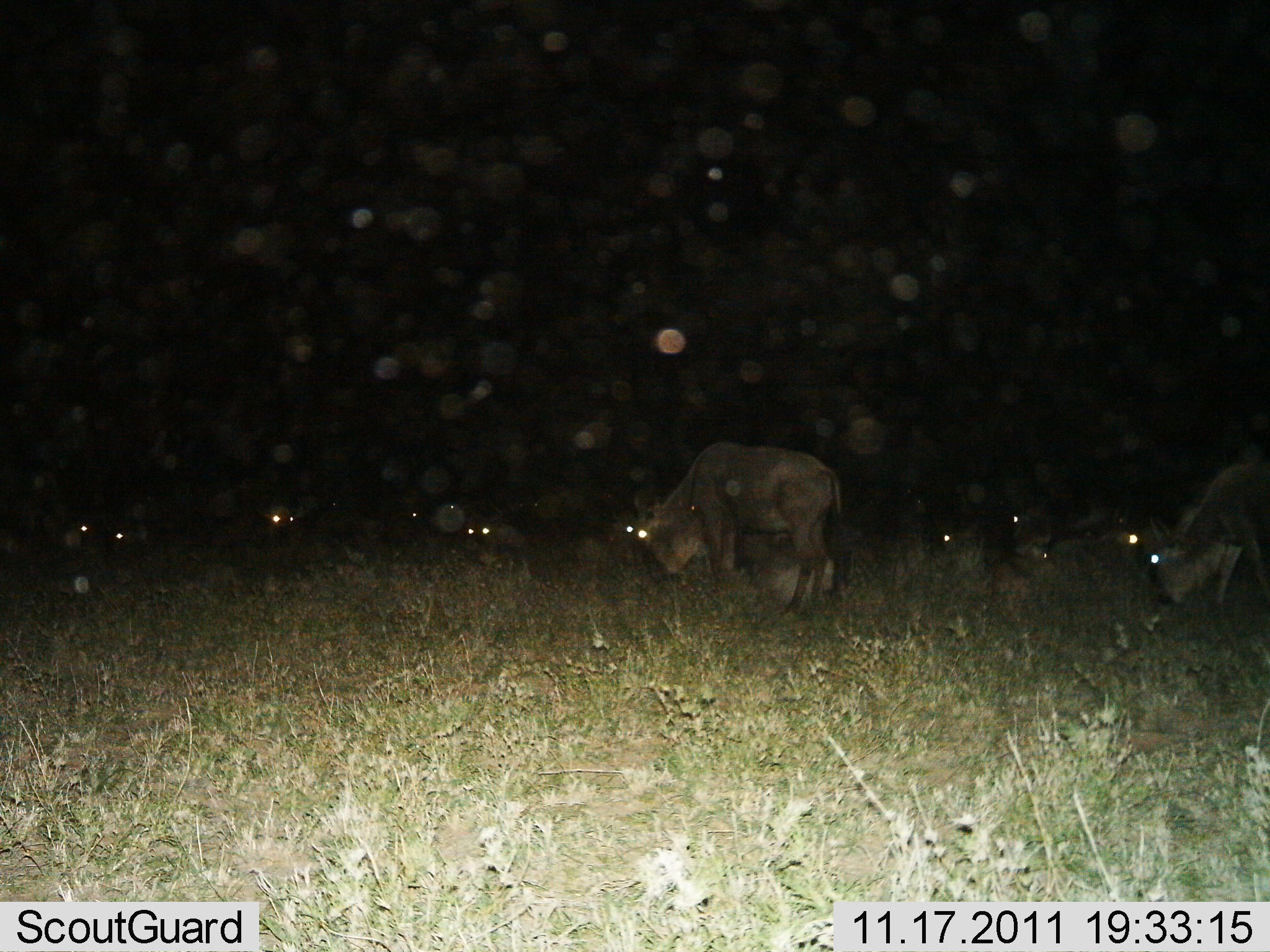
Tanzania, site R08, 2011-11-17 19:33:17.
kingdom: Animalia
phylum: Chordata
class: Mammalia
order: Artiodactyla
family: Bovidae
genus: Connochaetes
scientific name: Connochaetes taurinus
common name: blue wildebeest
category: wildebeest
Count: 8.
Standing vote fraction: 15%.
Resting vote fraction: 8%.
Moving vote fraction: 0%.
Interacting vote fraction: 0%.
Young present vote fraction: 0%.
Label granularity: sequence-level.